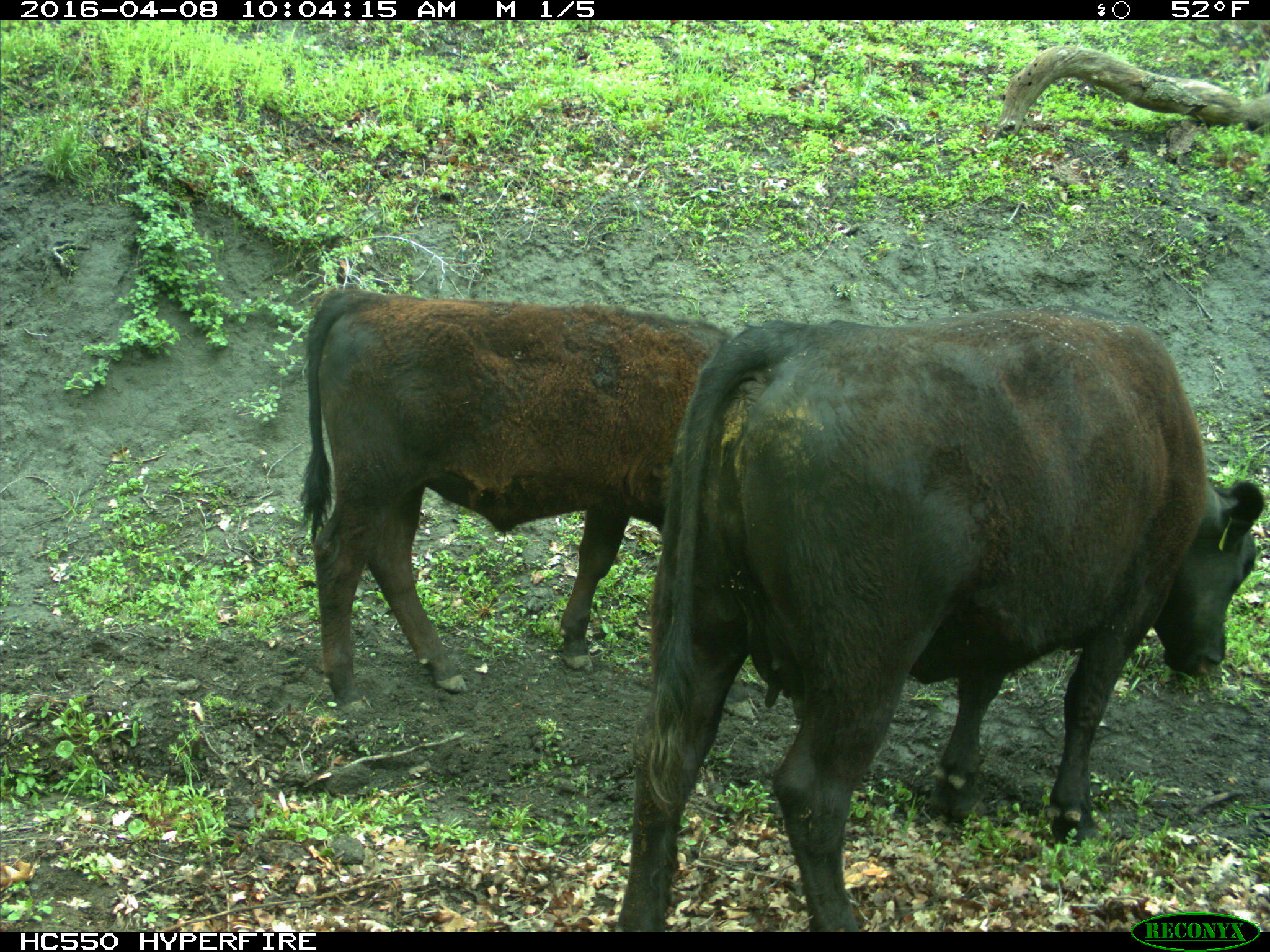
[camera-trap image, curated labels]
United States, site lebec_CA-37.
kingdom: Animalia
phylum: Chordata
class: Mammalia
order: Artiodactyla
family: Bovidae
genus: Bos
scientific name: Bos taurus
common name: domestic cow